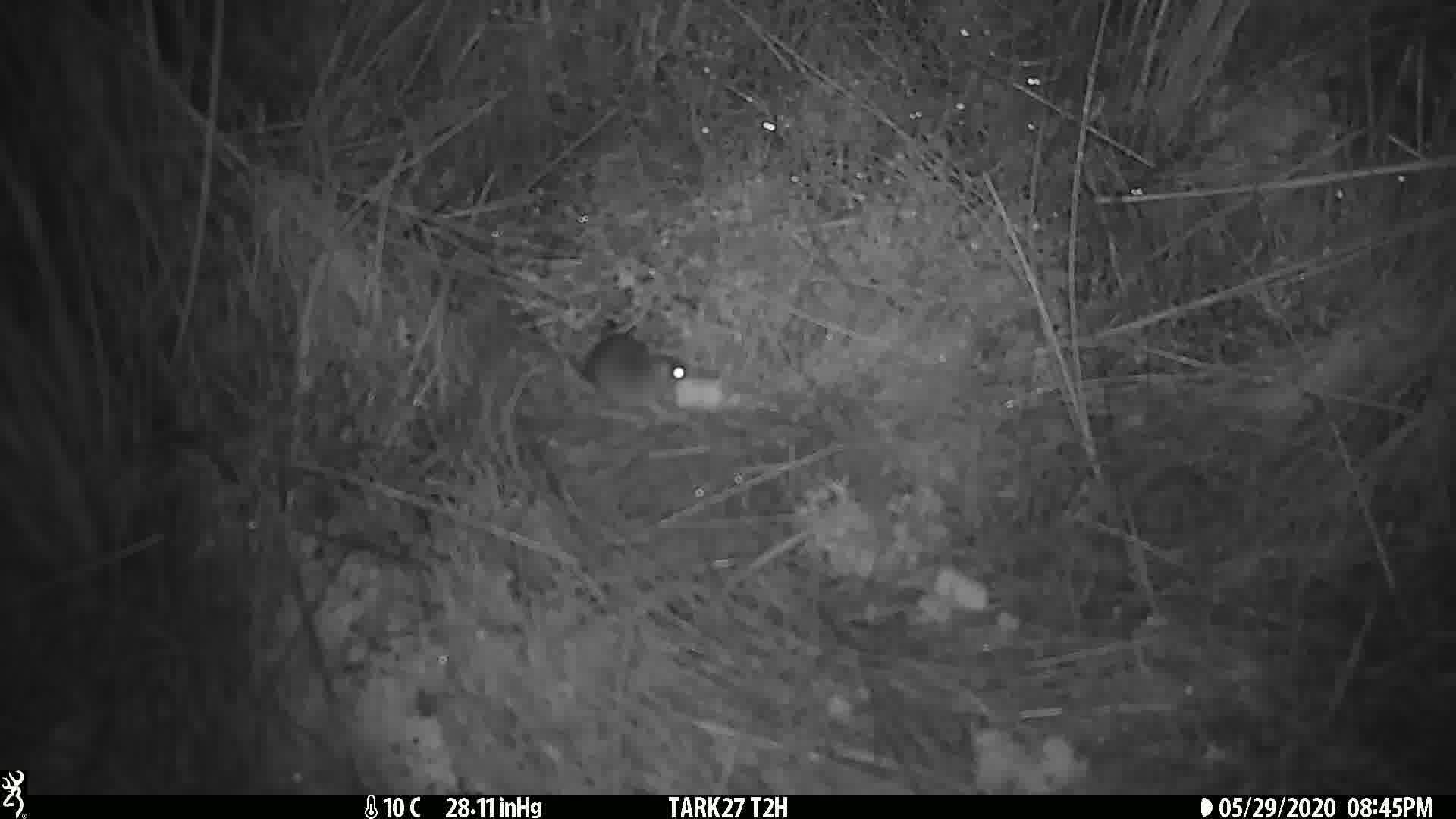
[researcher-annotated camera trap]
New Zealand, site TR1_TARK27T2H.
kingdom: Animalia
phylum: Chordata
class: Mammalia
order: Rodentia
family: Muridae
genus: Mus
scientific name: Mus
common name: mouse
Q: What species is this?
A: Mouse (Mus).